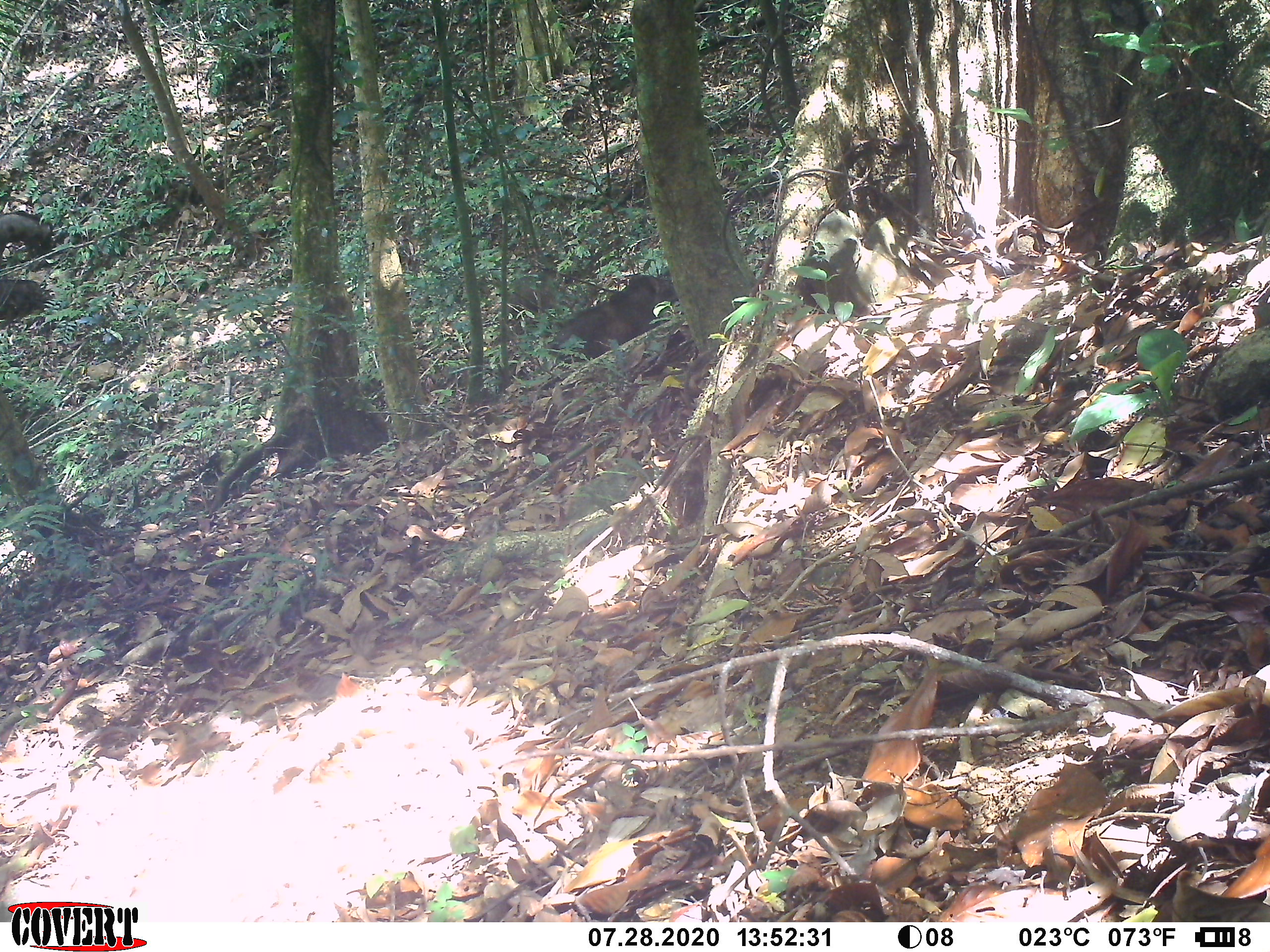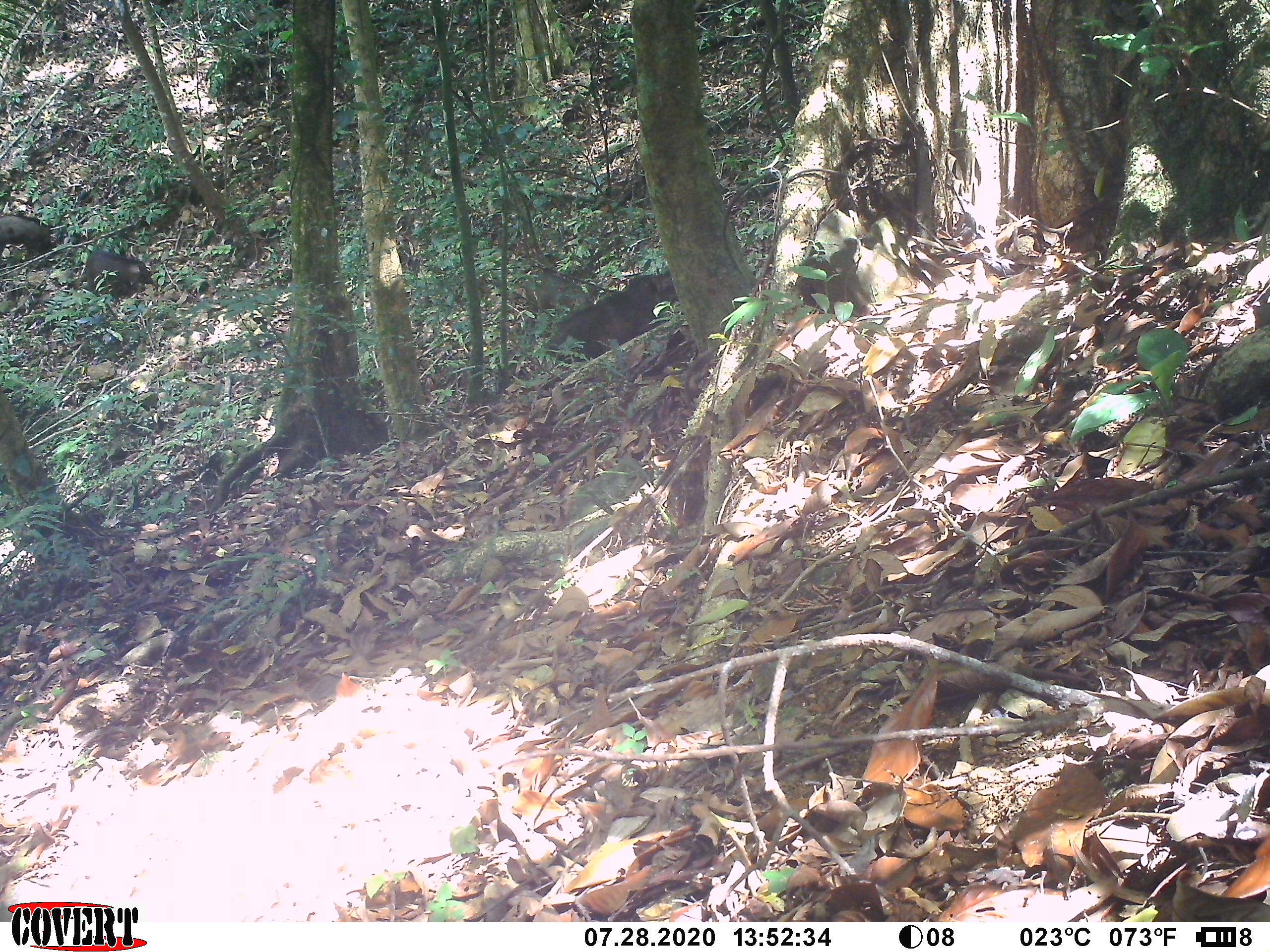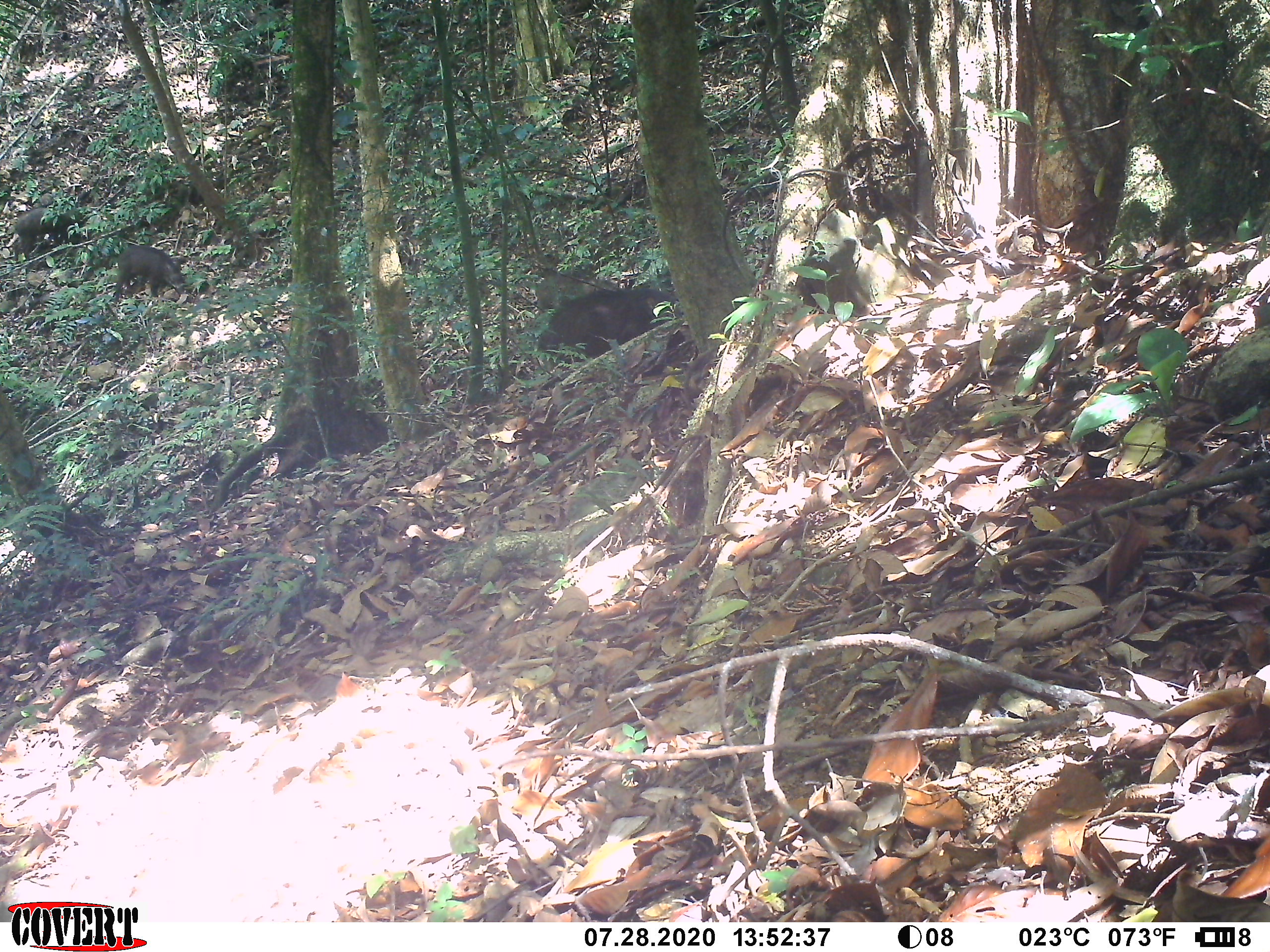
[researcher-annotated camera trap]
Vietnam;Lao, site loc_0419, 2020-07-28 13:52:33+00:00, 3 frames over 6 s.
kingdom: Animalia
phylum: Chordata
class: Mammalia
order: Artiodactyla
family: Suidae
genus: Sus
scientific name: Sus scrofa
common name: eurasian wild pig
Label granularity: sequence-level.